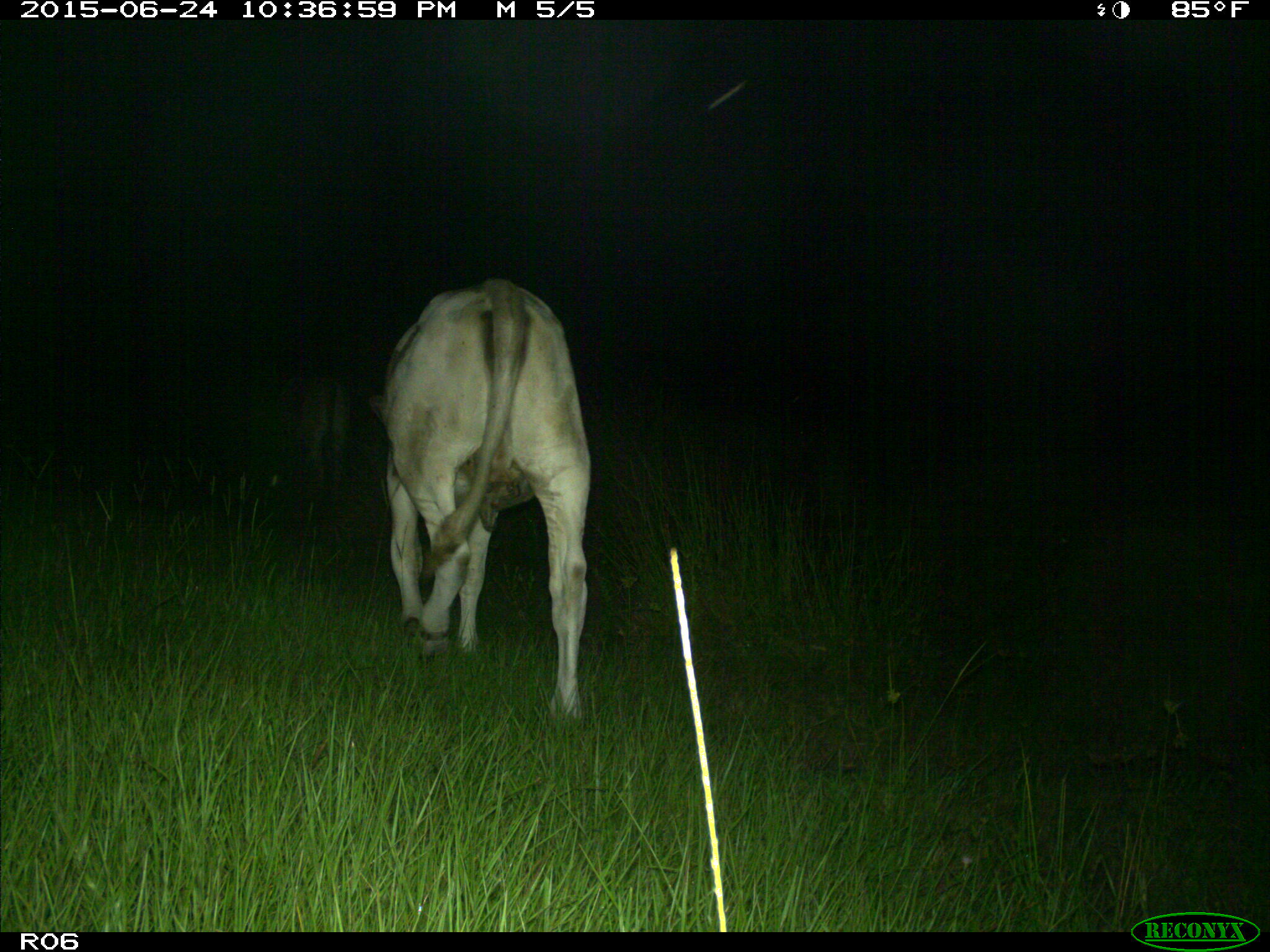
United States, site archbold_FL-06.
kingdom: Animalia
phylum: Chordata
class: Mammalia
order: Artiodactyla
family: Bovidae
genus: Bos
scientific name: Bos taurus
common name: domestic cow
Bos taurus (domestic cow).